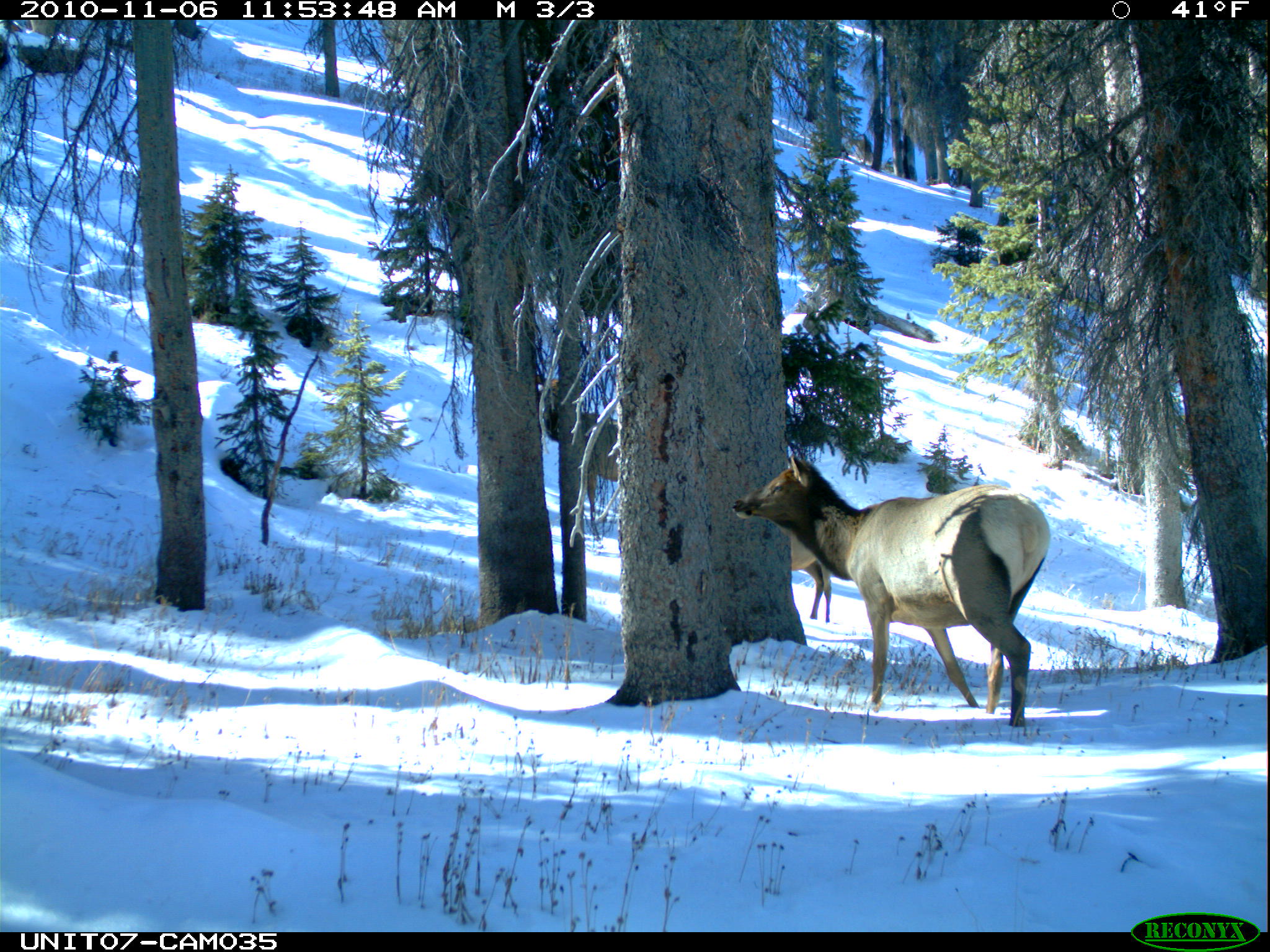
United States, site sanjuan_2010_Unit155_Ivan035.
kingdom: Animalia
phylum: Chordata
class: Mammalia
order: Artiodactyla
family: Cervidae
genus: Cervus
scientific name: Cervus elaphus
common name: red deer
Cervus elaphus (red deer).